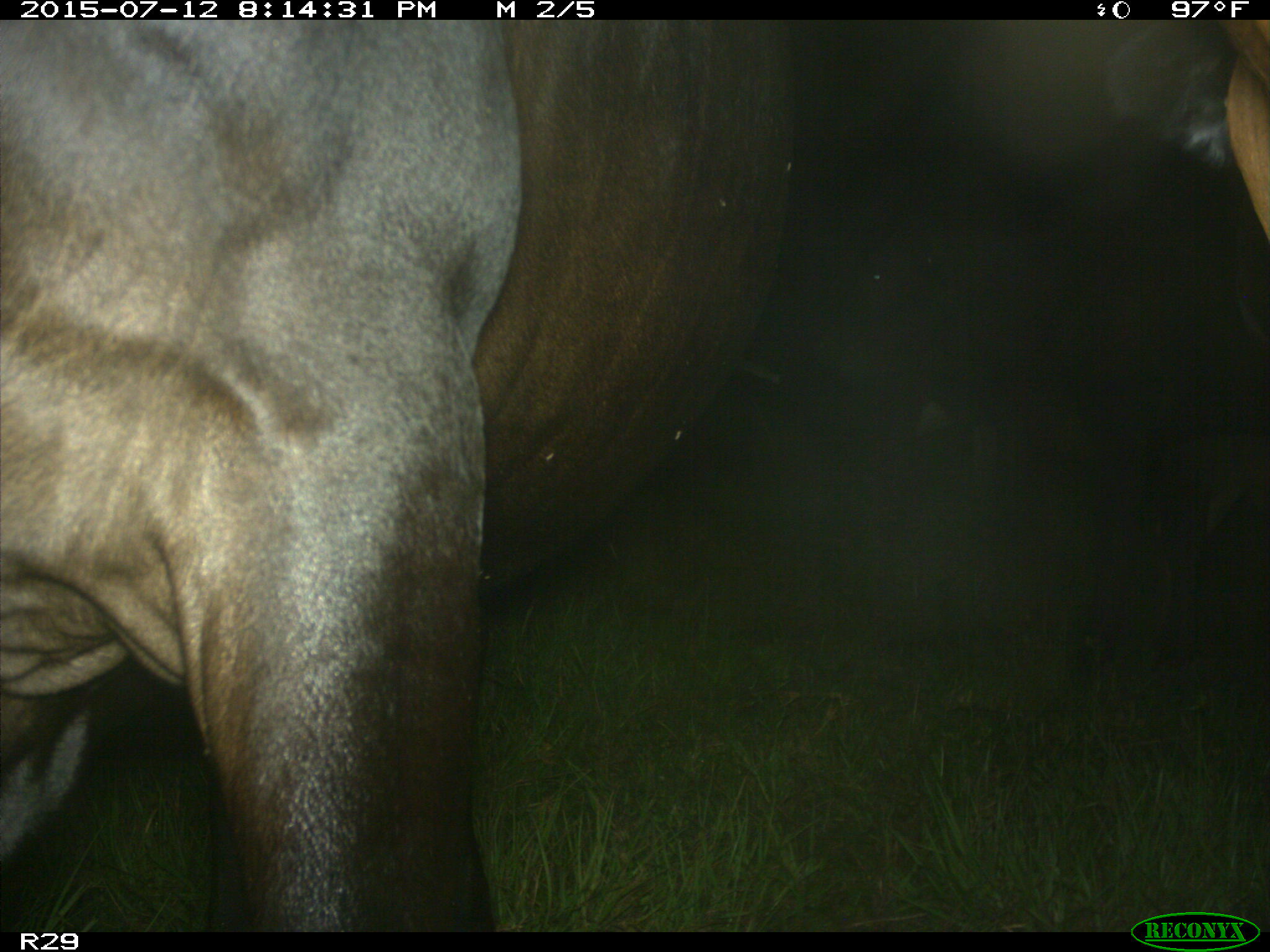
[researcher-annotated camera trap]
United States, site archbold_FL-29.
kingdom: Animalia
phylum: Chordata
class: Mammalia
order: Artiodactyla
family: Bovidae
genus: Bos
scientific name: Bos taurus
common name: domestic cow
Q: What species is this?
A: Bos taurus (domestic cow).